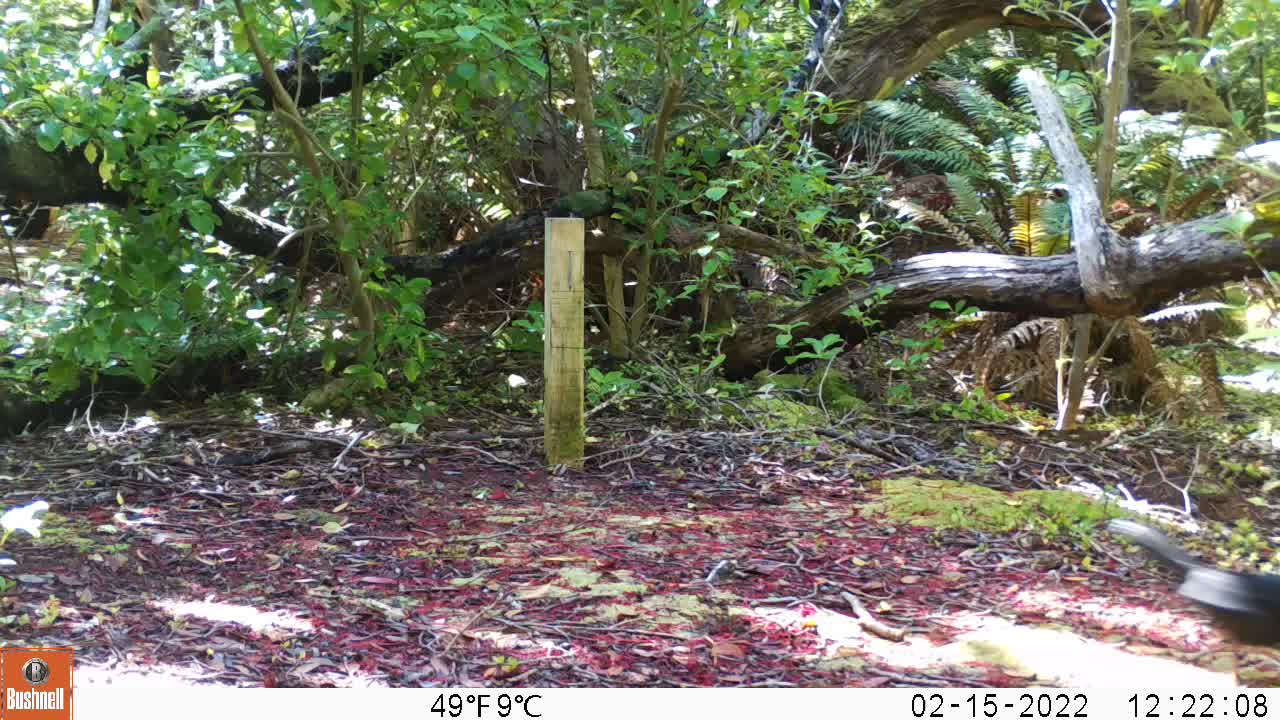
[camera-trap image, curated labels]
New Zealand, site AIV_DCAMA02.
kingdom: Animalia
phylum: Chordata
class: Aves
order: Passeriformes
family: Turdidae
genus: Turdus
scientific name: Turdus merula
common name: eurasian blackbird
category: blackbird